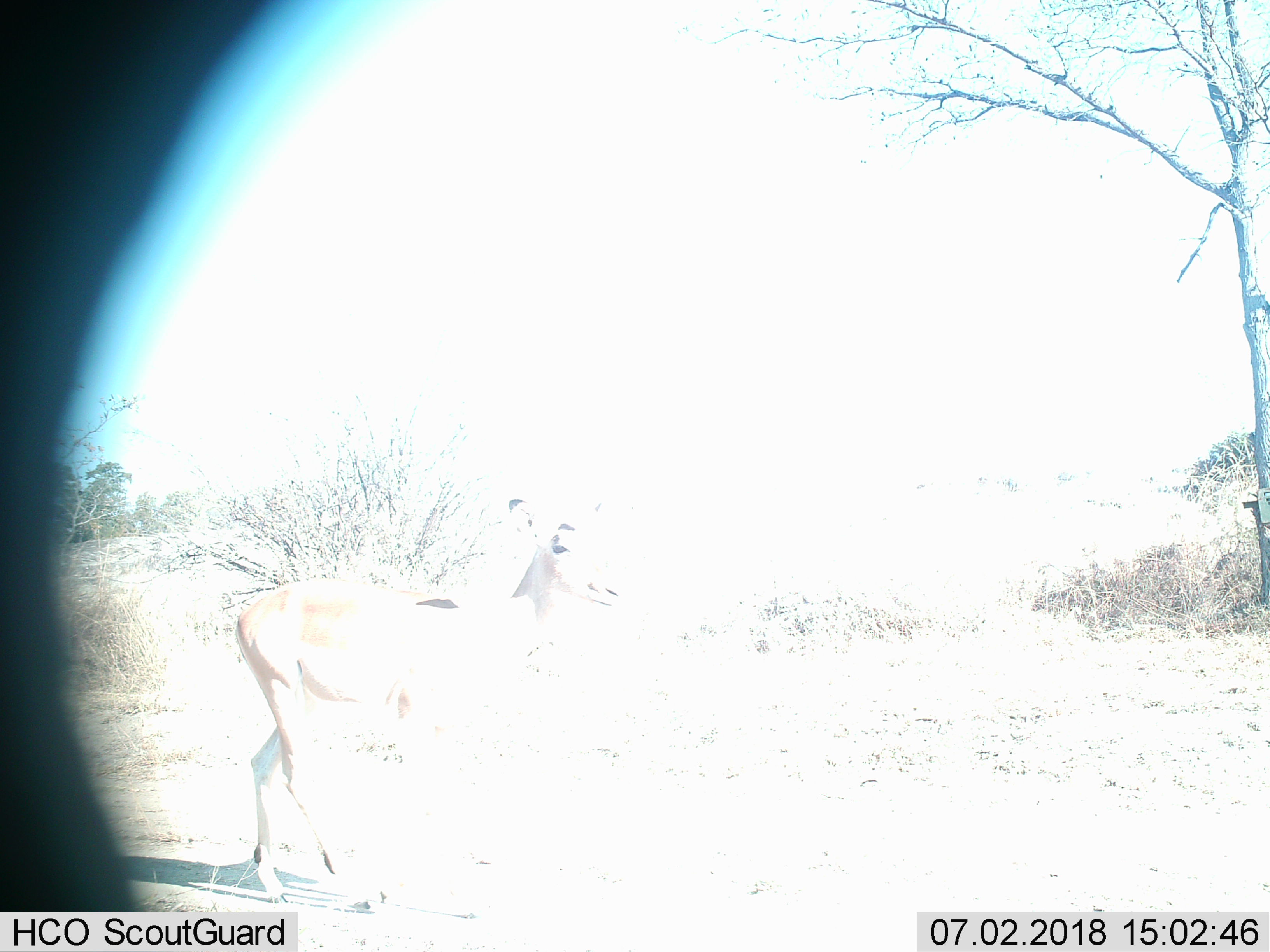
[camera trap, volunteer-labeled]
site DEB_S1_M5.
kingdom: Animalia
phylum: Chordata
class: Mammalia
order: Artiodactyla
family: Bovidae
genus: Aepyceros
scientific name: Aepyceros melampus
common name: impala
Impala (Aepyceros melampus), count 1. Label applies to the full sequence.